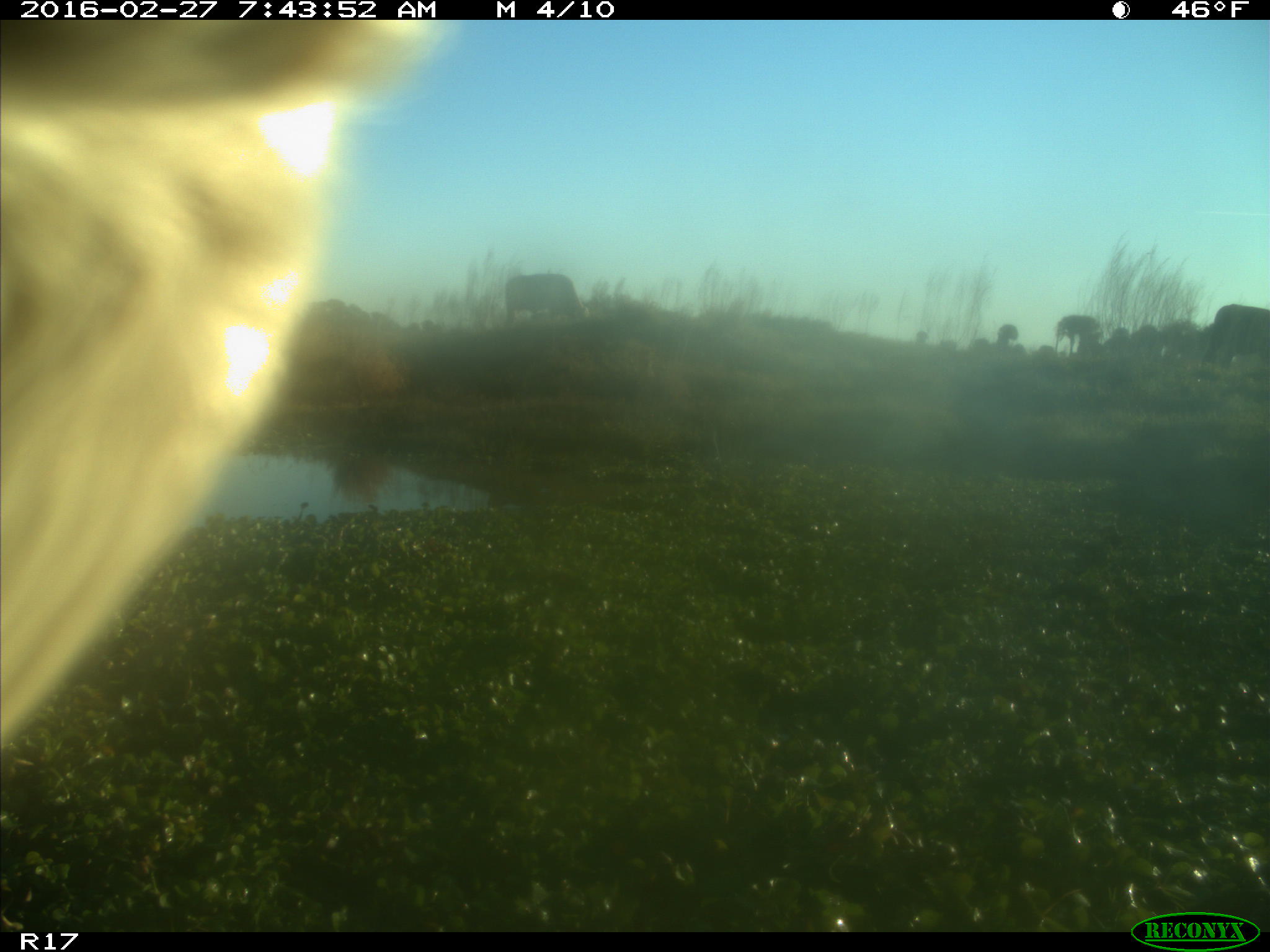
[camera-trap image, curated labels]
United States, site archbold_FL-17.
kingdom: Animalia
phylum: Chordata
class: Mammalia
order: Artiodactyla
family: Bovidae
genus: Bos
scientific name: Bos taurus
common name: domestic cow